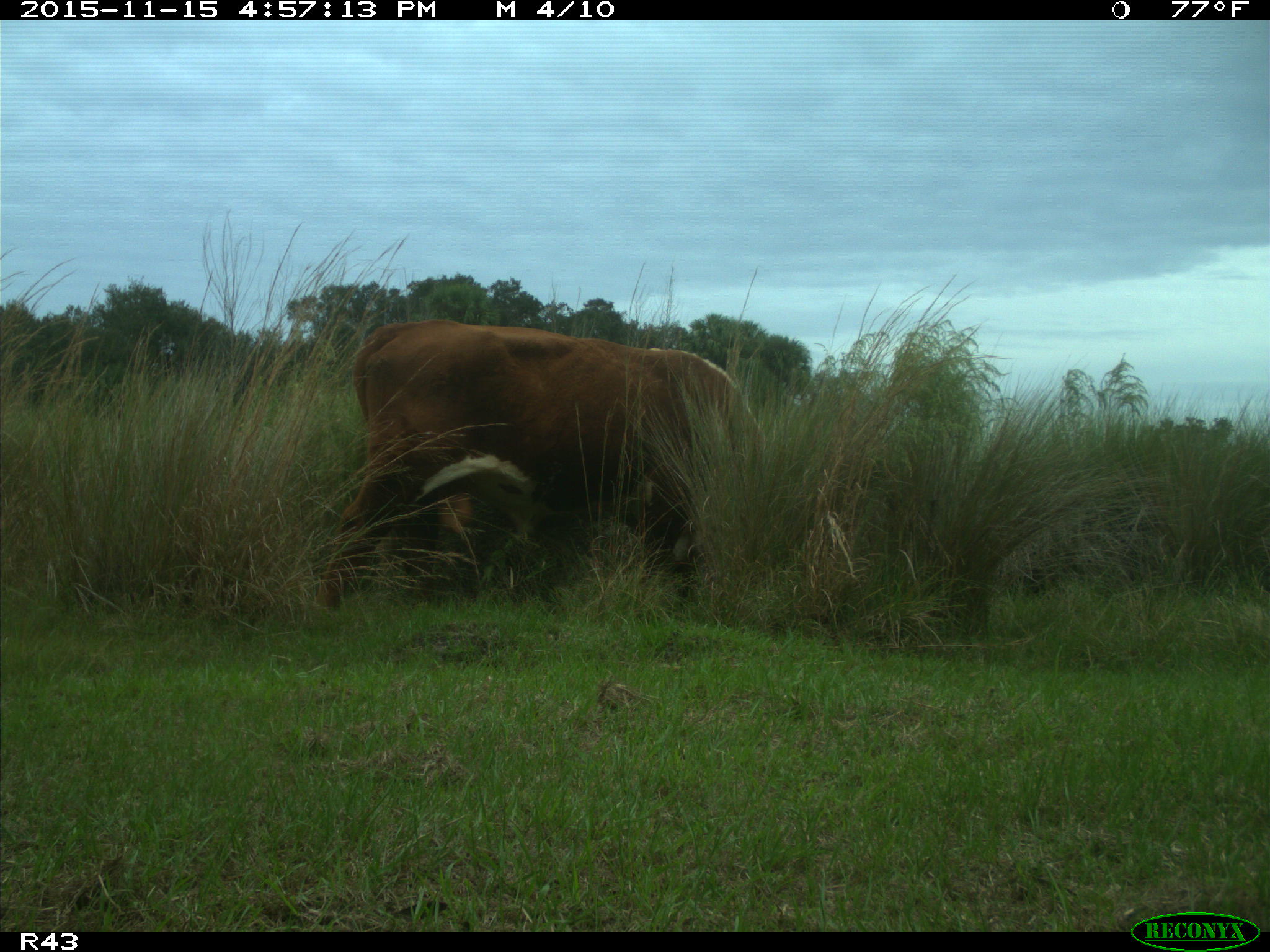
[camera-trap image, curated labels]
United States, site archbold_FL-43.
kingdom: Animalia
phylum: Chordata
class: Mammalia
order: Artiodactyla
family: Bovidae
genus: Bos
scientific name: Bos taurus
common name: domestic cow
Bos taurus (domestic cow).